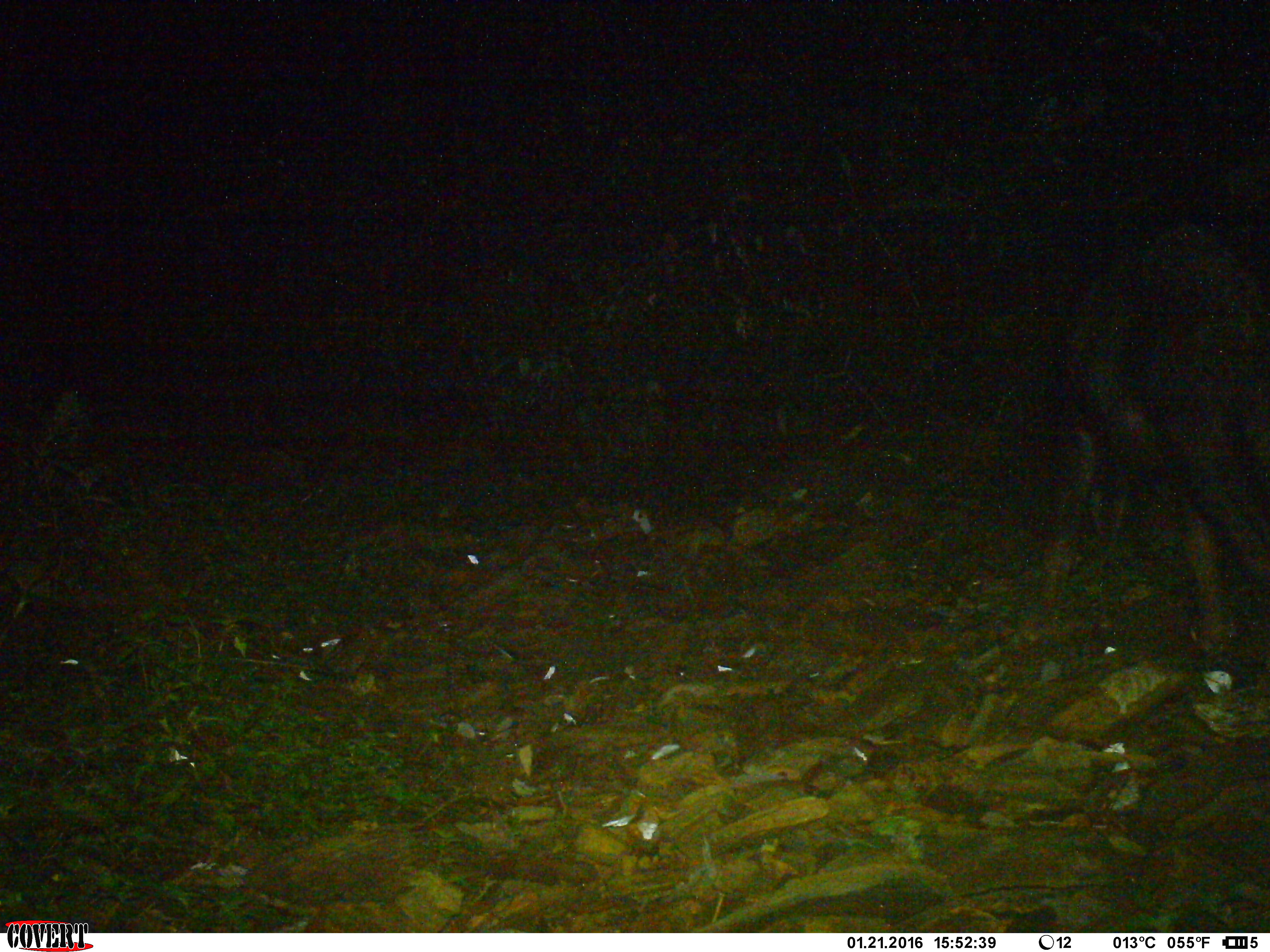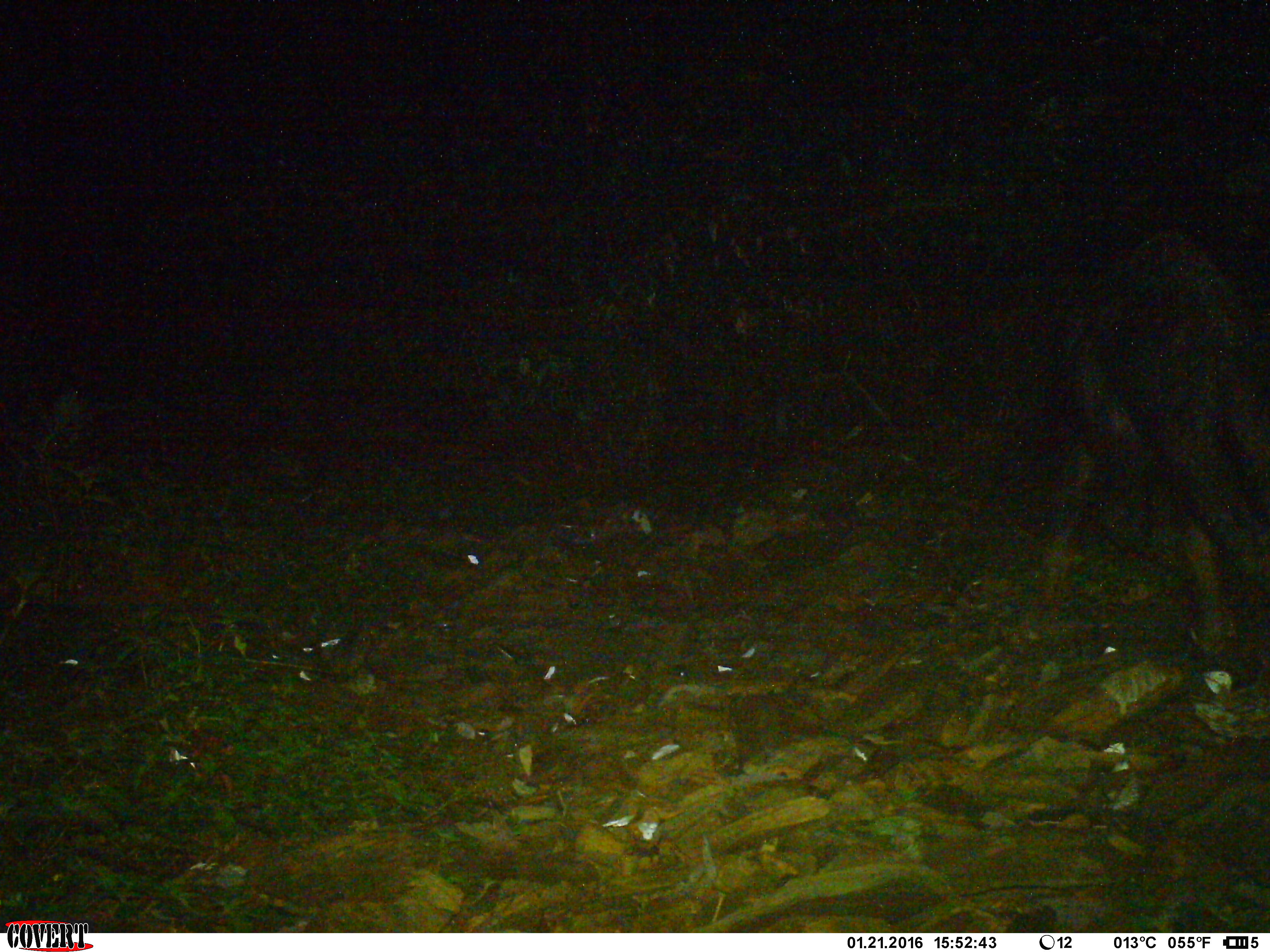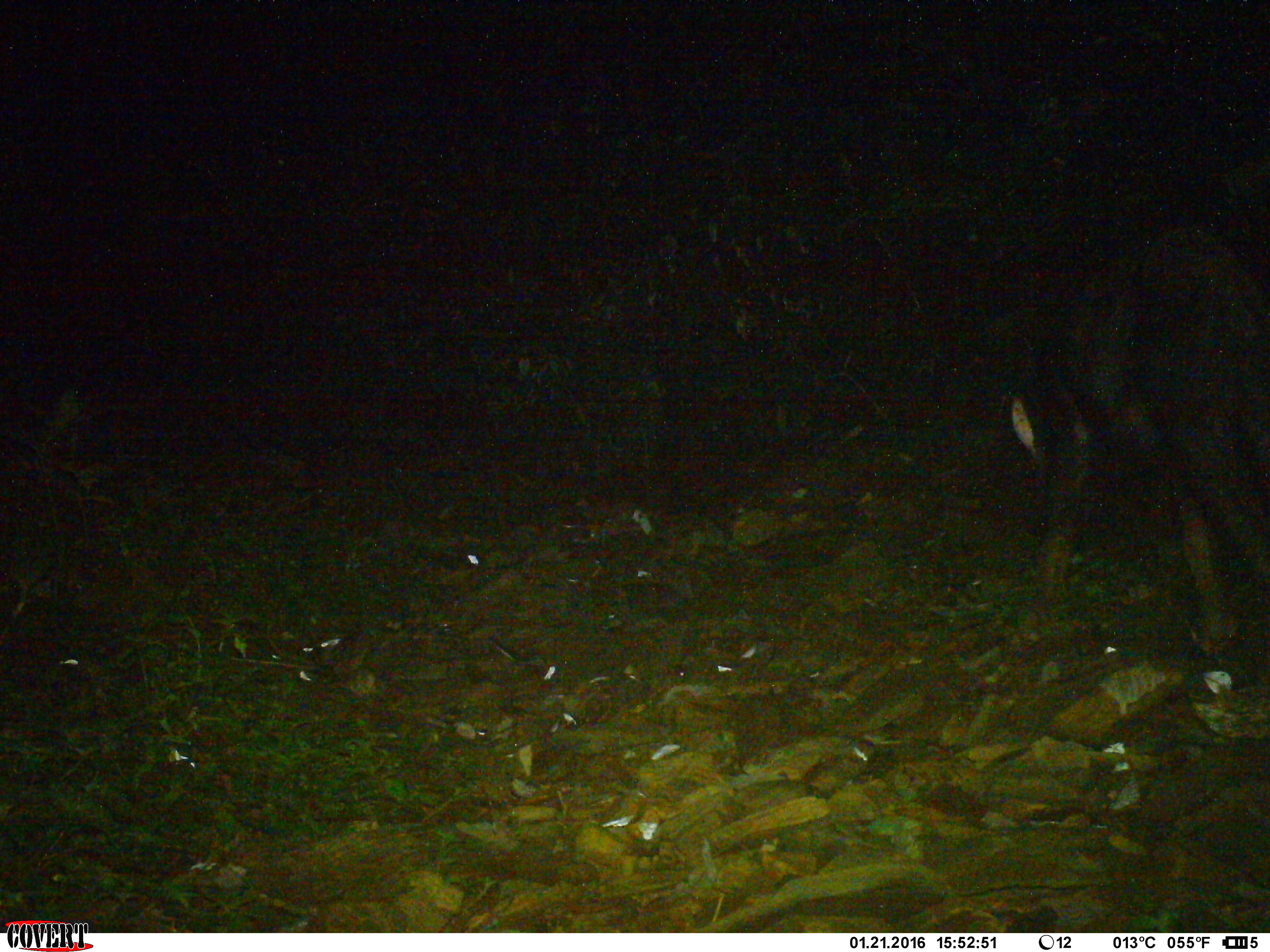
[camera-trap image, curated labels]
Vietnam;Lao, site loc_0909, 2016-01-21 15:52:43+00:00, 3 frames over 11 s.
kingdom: Animalia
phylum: Chordata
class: Mammalia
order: Artiodactyla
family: Bovidae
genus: Capricornis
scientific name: Capricornis sumatraensis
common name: chinese serow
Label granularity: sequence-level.